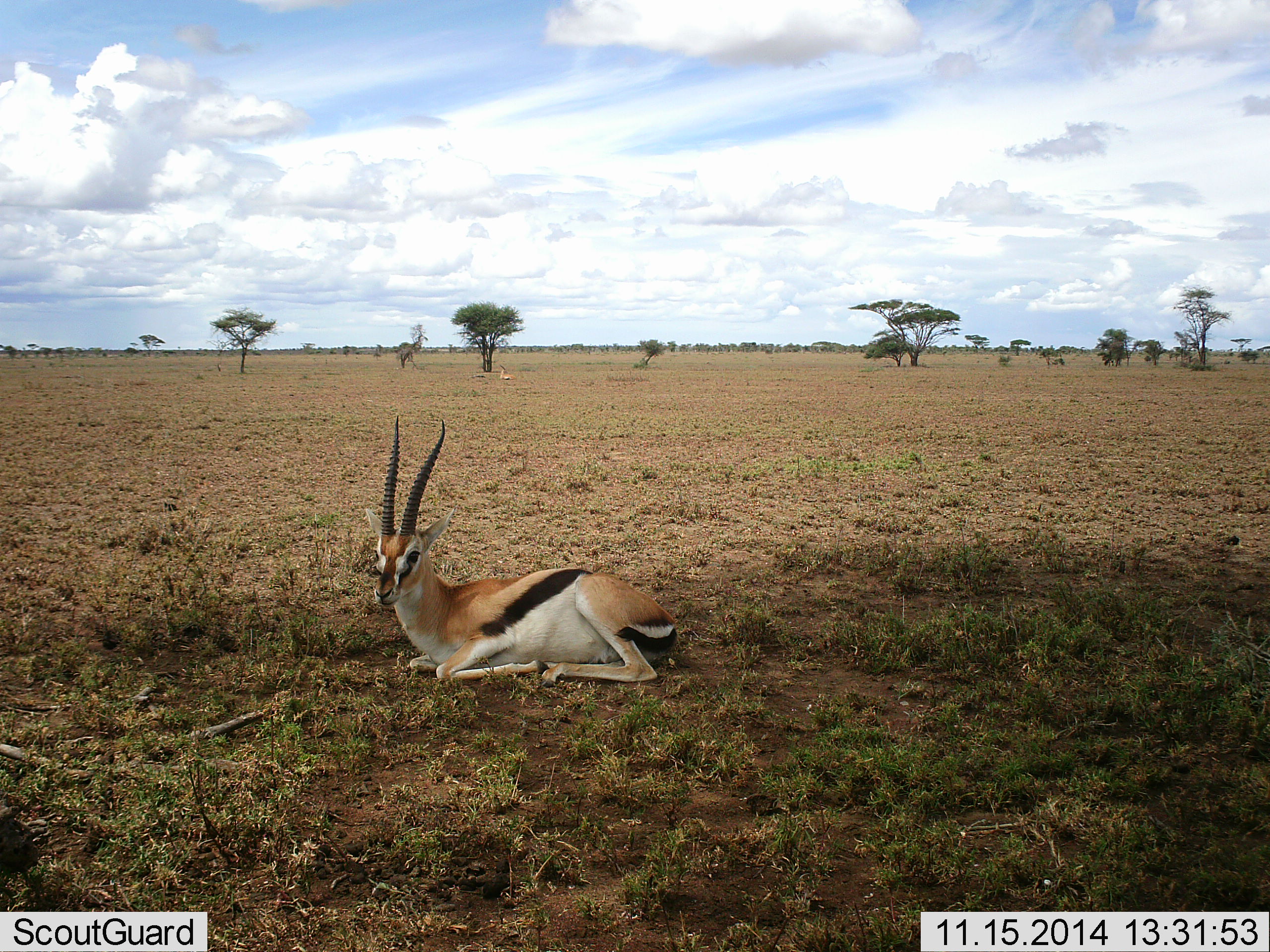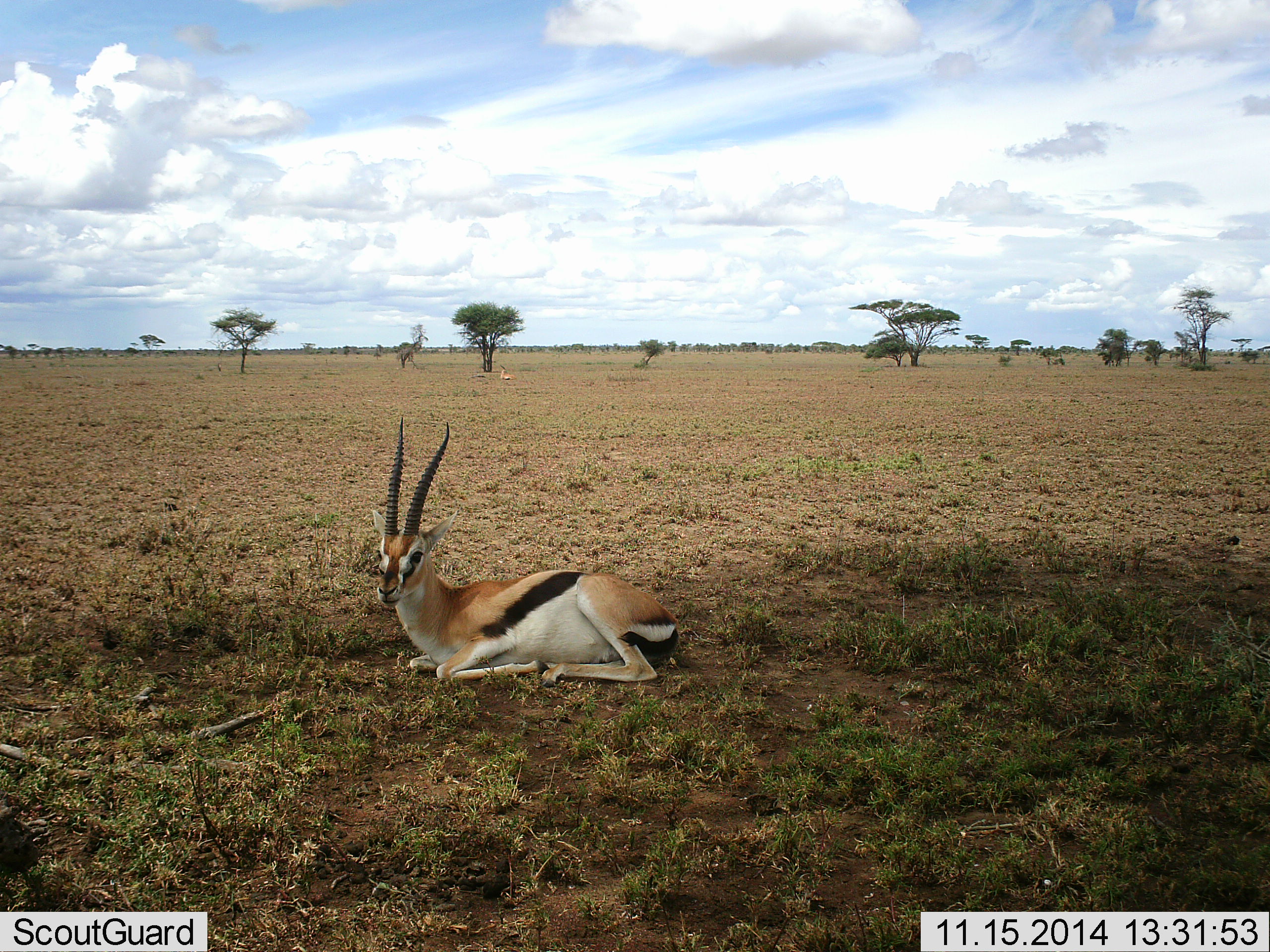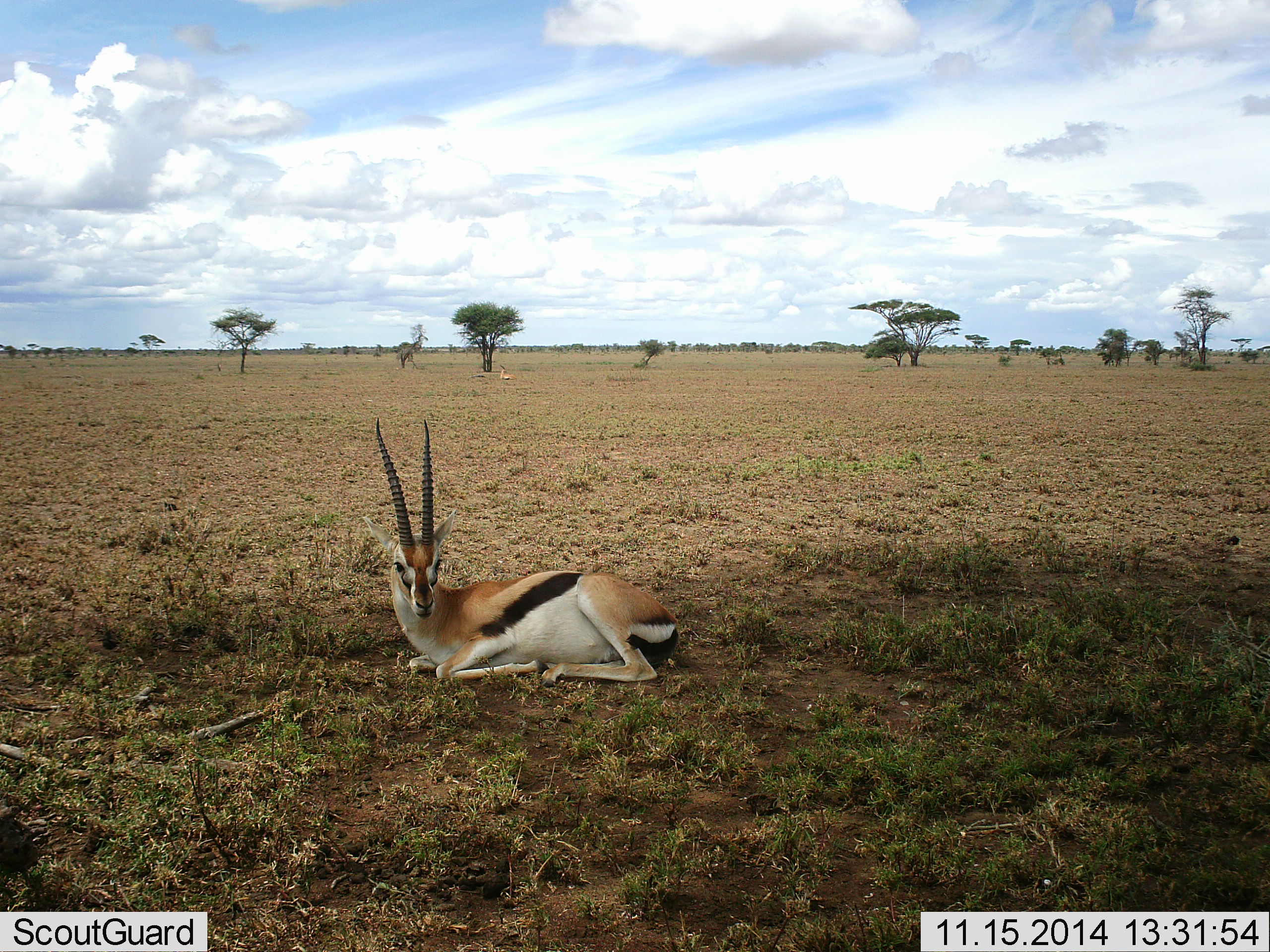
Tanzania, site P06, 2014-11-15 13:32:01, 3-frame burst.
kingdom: Animalia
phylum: Chordata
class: Mammalia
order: Artiodactyla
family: Bovidae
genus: Eudorcas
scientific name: Eudorcas thomsonii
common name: thomson's gazelle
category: gazellethomsons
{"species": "gazellethomsons (thomson's gazelle) (Eudorcas thomsonii)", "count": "1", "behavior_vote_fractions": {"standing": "0%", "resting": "100%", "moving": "0%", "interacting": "0%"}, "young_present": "0%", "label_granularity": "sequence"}